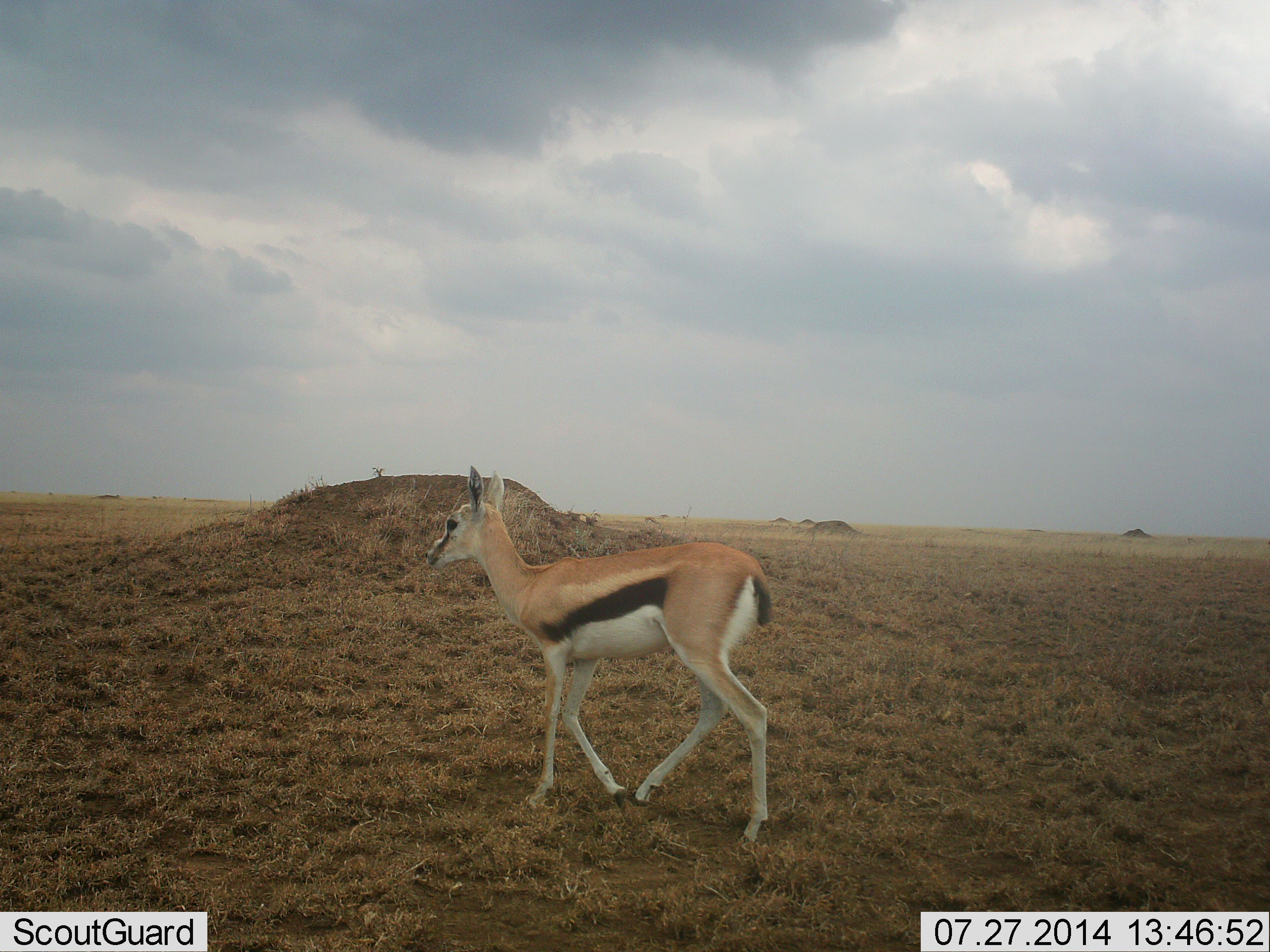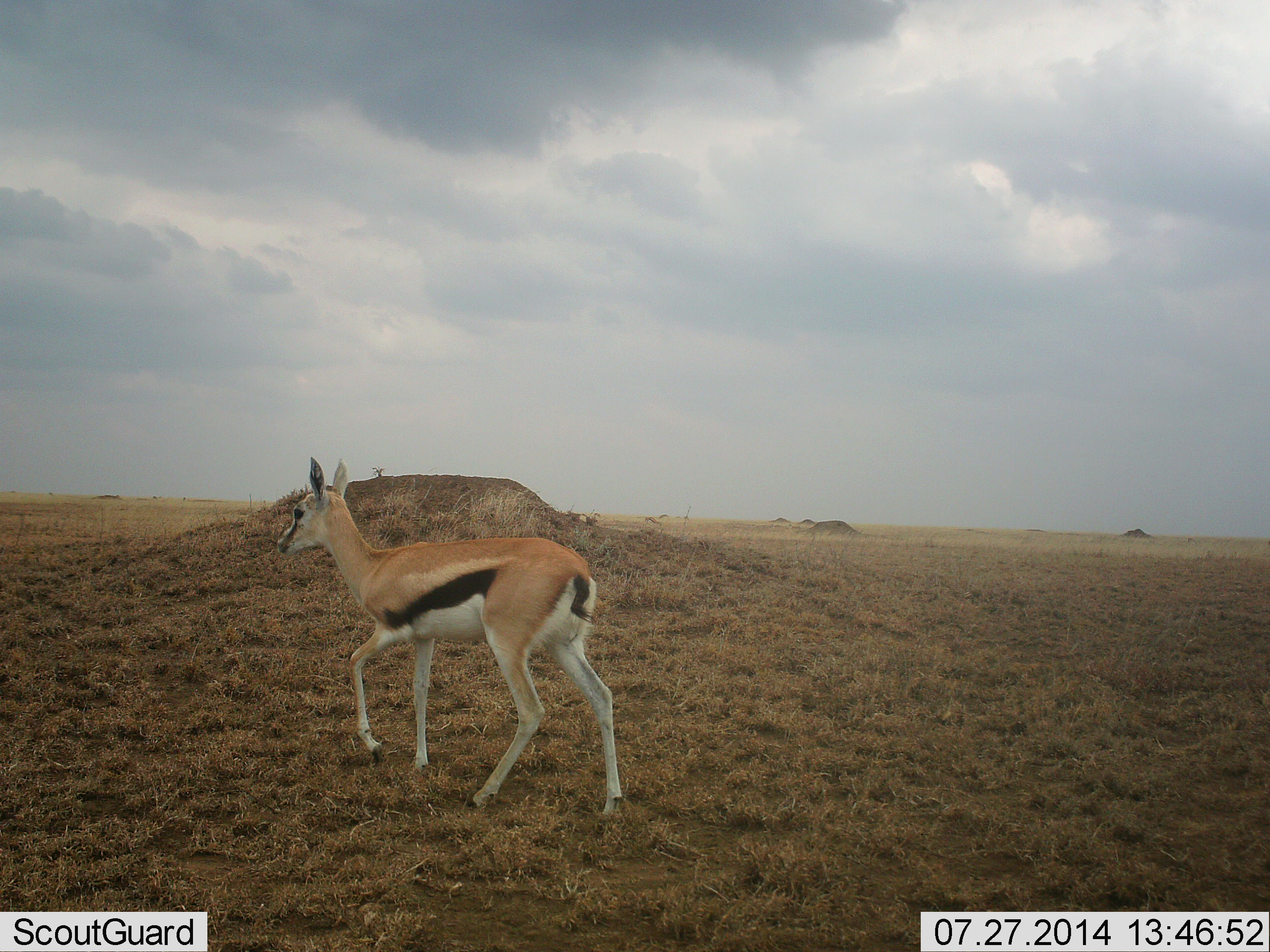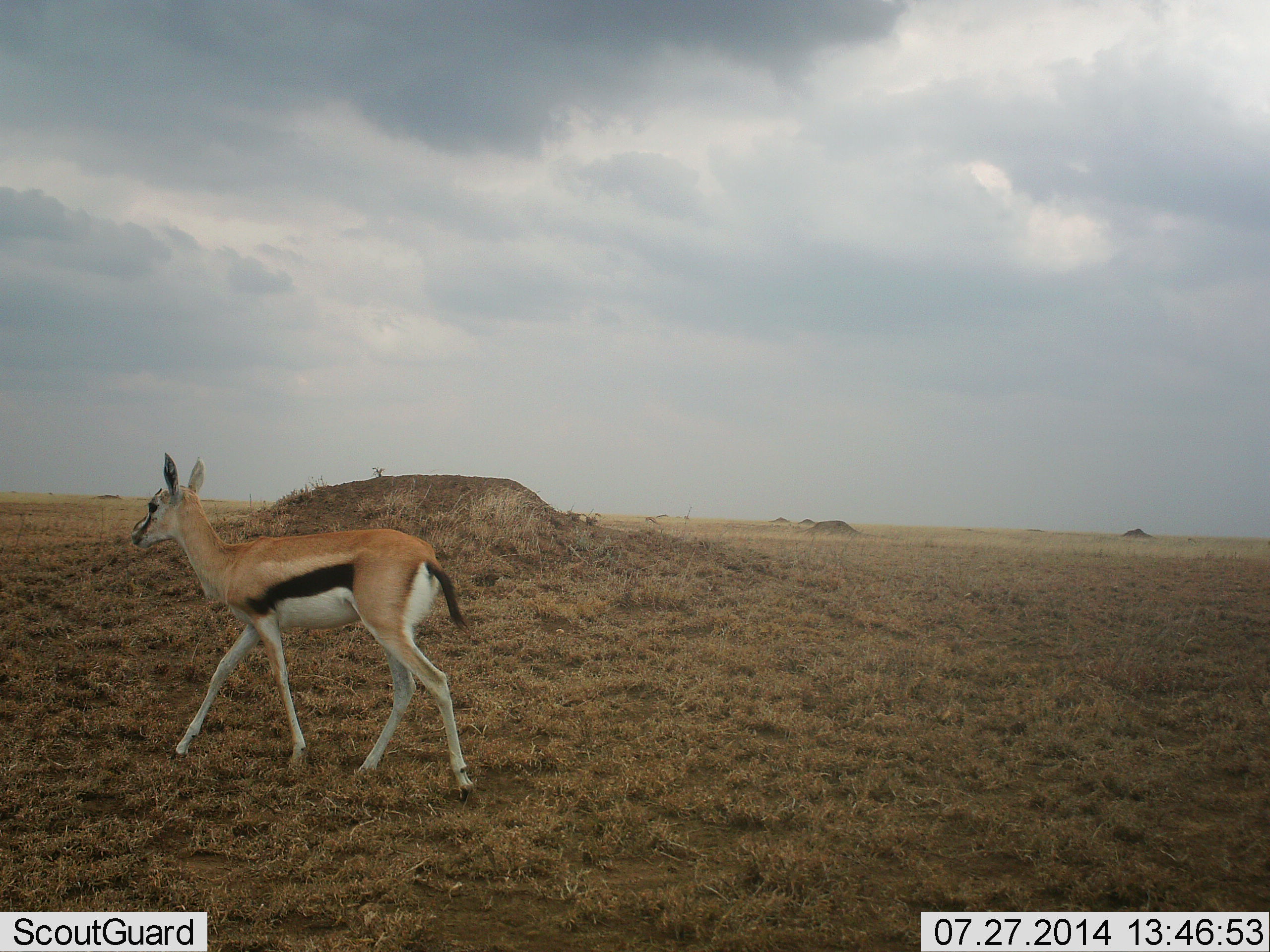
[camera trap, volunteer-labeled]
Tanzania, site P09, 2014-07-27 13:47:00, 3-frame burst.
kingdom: Animalia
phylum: Chordata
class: Mammalia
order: Artiodactyla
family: Bovidae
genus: Eudorcas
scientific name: Eudorcas thomsonii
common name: thomson's gazelle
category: gazellethomsons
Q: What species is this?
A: Gazellethomsons (thomson's gazelle) (Eudorcas thomsonii).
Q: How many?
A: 1.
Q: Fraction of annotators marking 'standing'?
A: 0%.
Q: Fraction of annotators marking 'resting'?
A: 0%.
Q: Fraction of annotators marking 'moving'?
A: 100%.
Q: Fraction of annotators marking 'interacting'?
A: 0%.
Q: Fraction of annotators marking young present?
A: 0%.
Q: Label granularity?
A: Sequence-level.